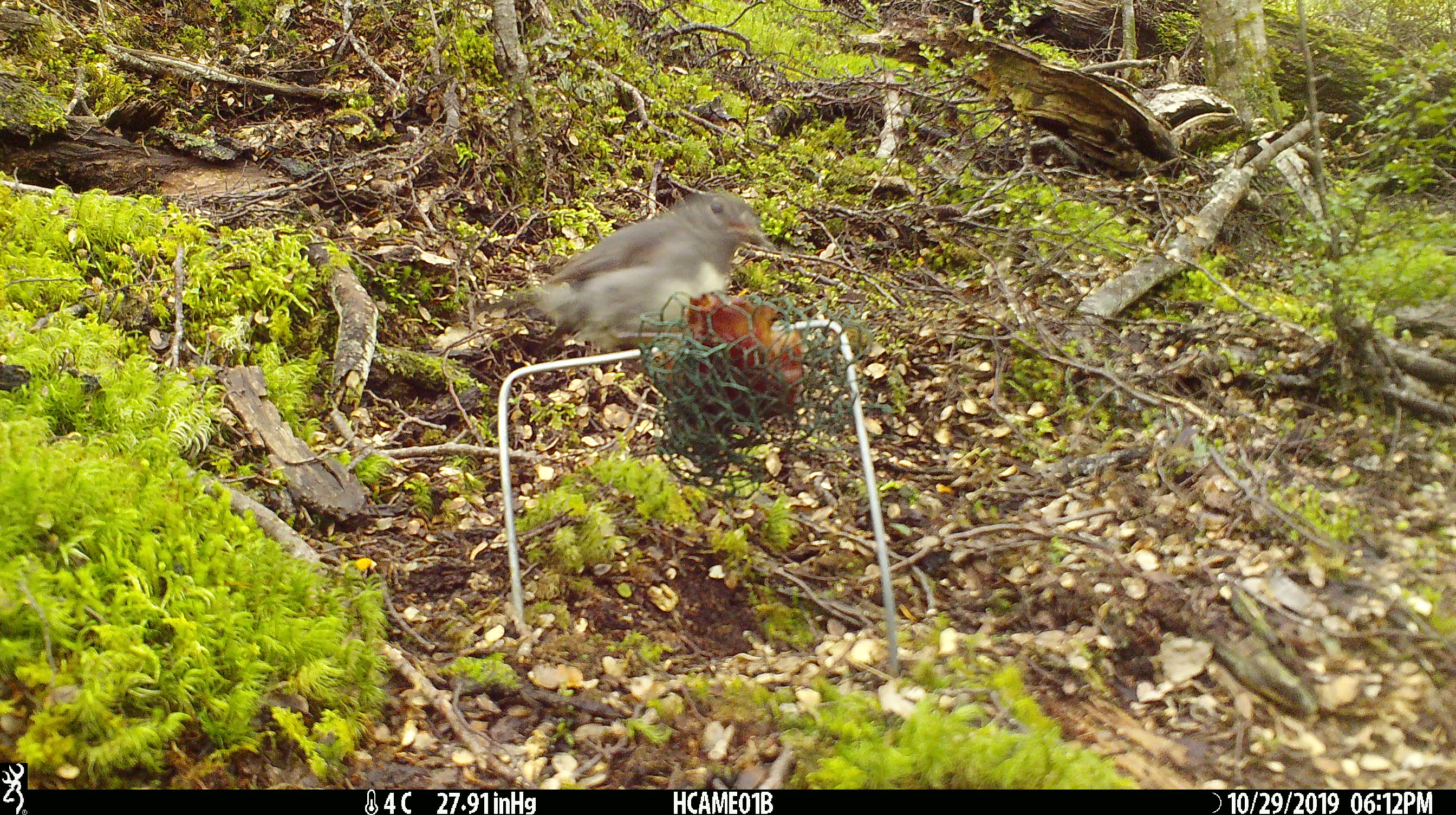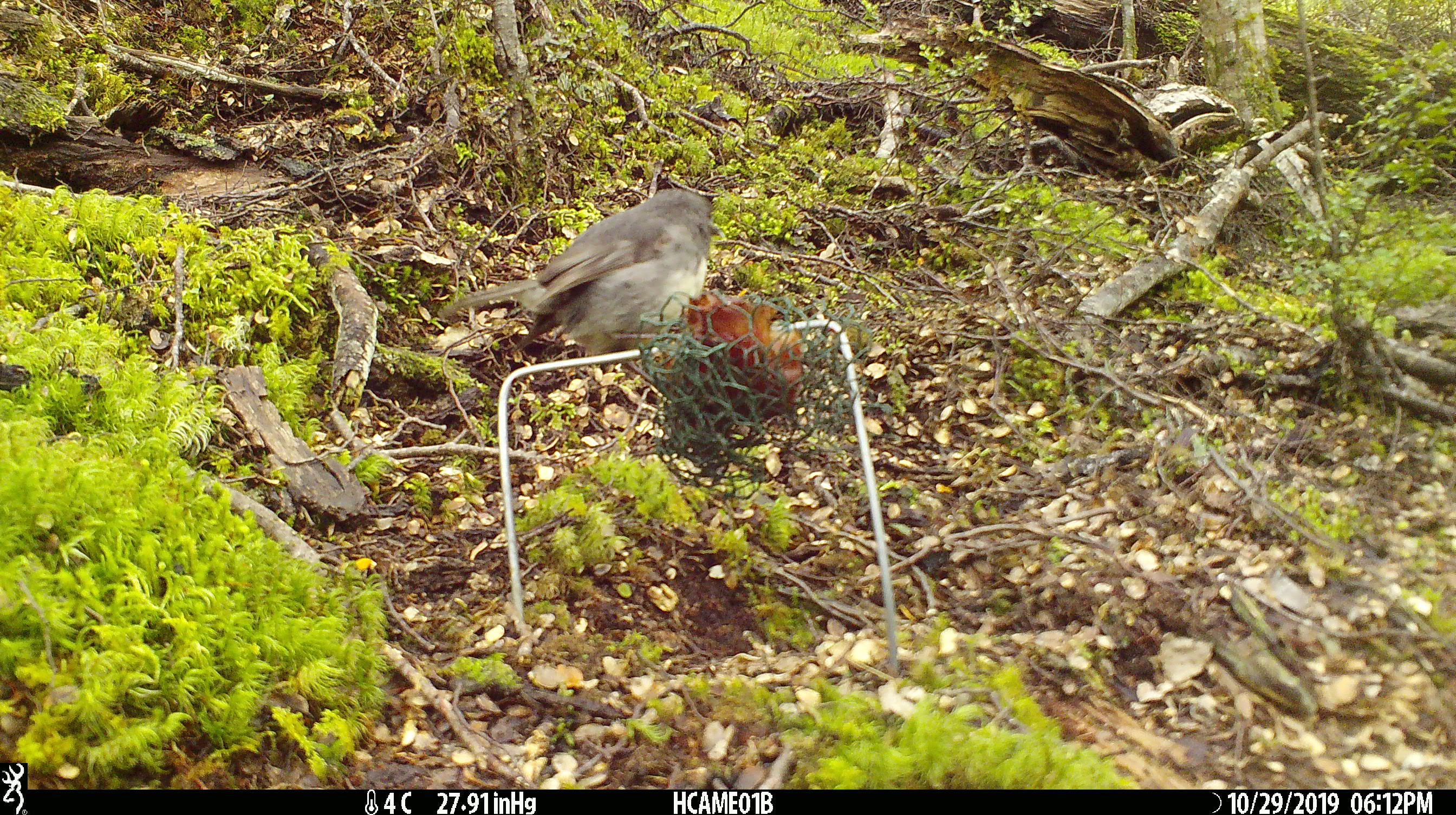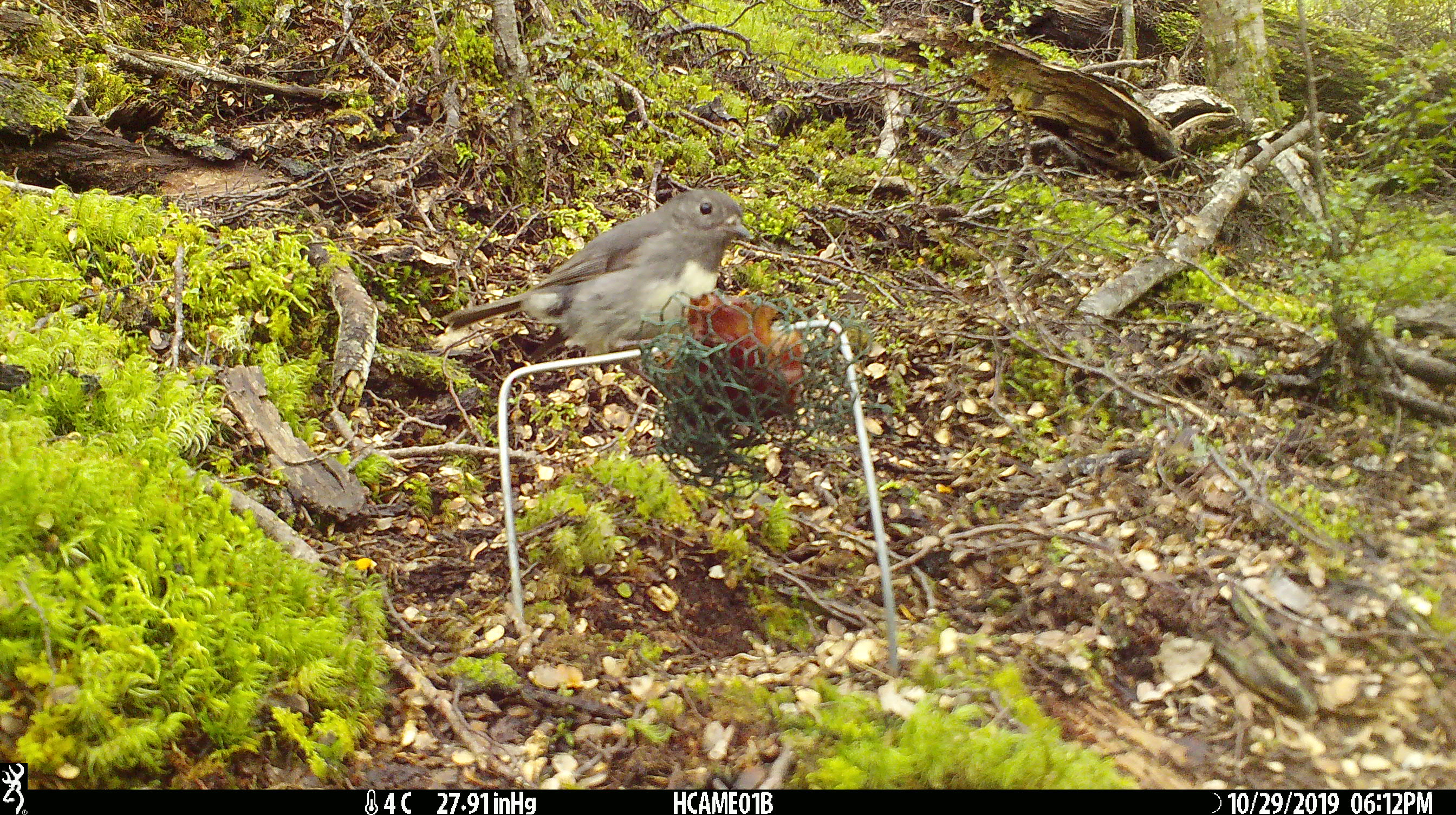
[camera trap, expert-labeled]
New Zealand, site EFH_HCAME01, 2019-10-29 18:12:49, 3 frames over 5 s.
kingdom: Animalia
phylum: Chordata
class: Aves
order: Passeriformes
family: Petroicidae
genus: Petroica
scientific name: Petroica australis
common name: new zealand robin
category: robin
Robin (new zealand robin) (Petroica australis).